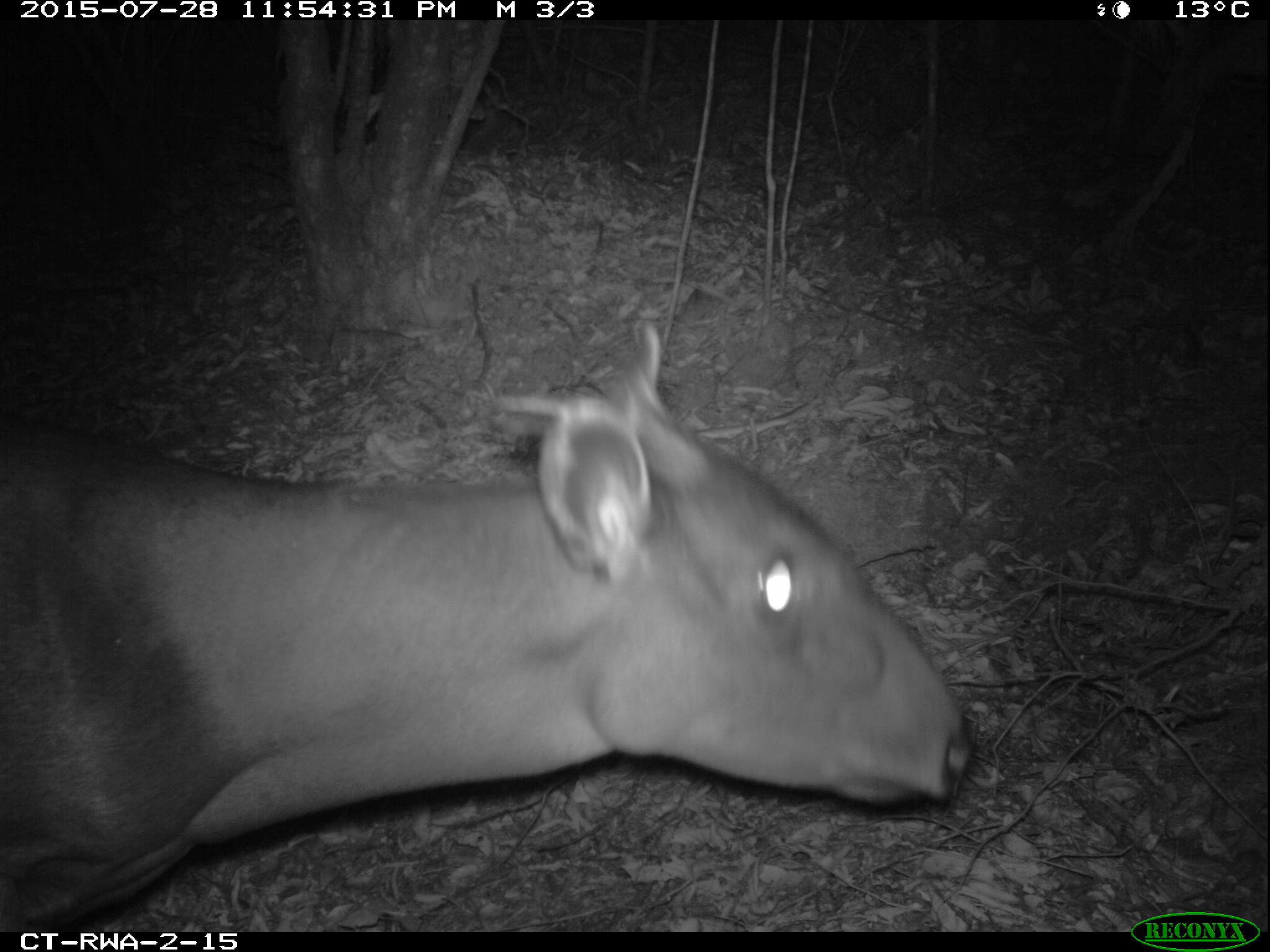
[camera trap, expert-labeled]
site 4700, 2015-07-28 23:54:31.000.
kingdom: Animalia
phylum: Chordata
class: Mammalia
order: Artiodactyla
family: Bovidae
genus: Cephalophus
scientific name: Cephalophus silvicultor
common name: light-backed duiker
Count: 1.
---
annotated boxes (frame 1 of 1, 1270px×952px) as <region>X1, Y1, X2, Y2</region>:
cephalophus silvicultor: <region>0, 311, 975, 930</region>